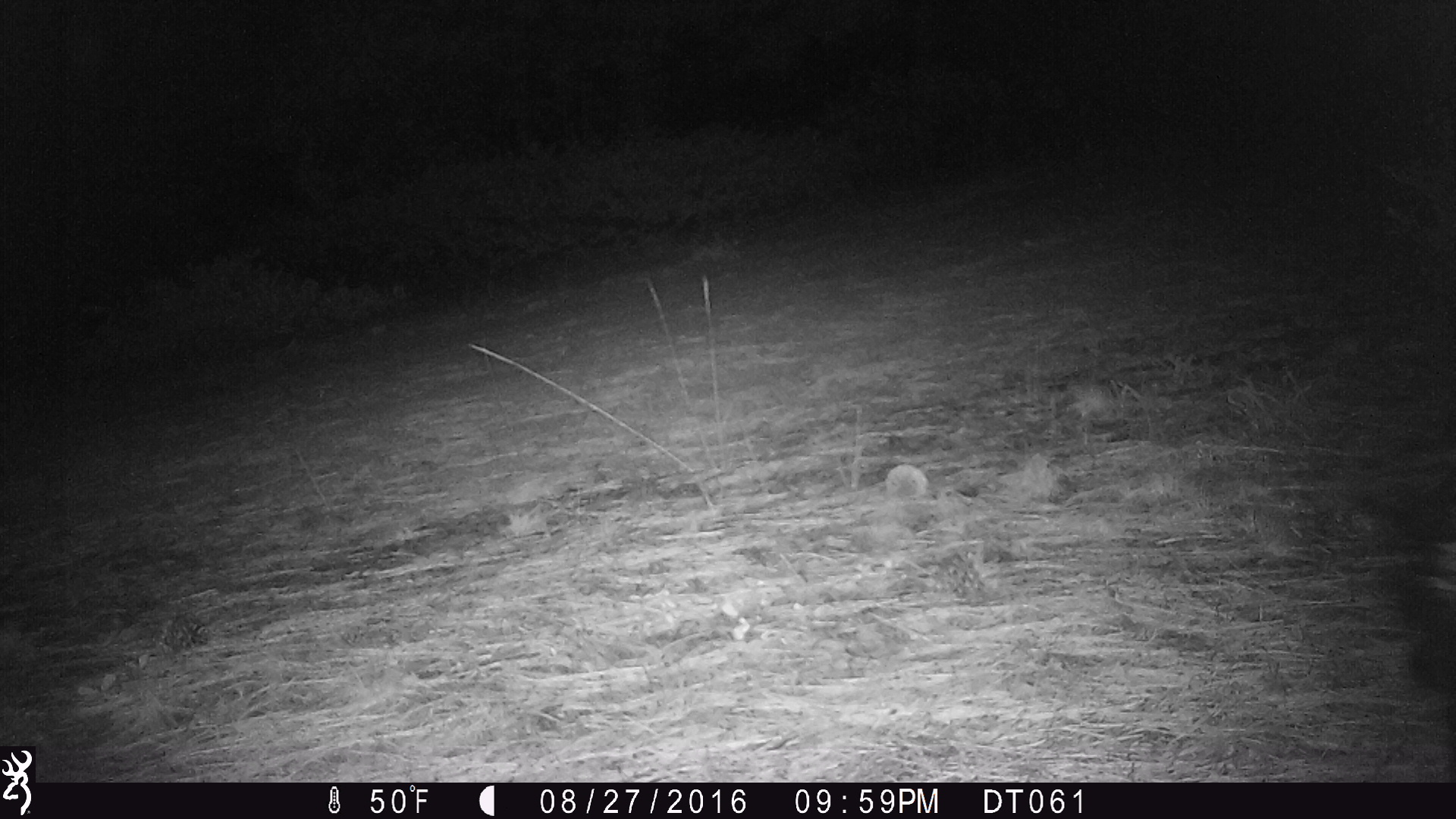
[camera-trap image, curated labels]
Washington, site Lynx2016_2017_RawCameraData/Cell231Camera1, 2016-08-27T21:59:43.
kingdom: Animalia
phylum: Chordata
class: Mammalia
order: Carnivora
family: Mephitidae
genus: Mephitis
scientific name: Mephitis mephitis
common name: striped skunk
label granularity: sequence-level